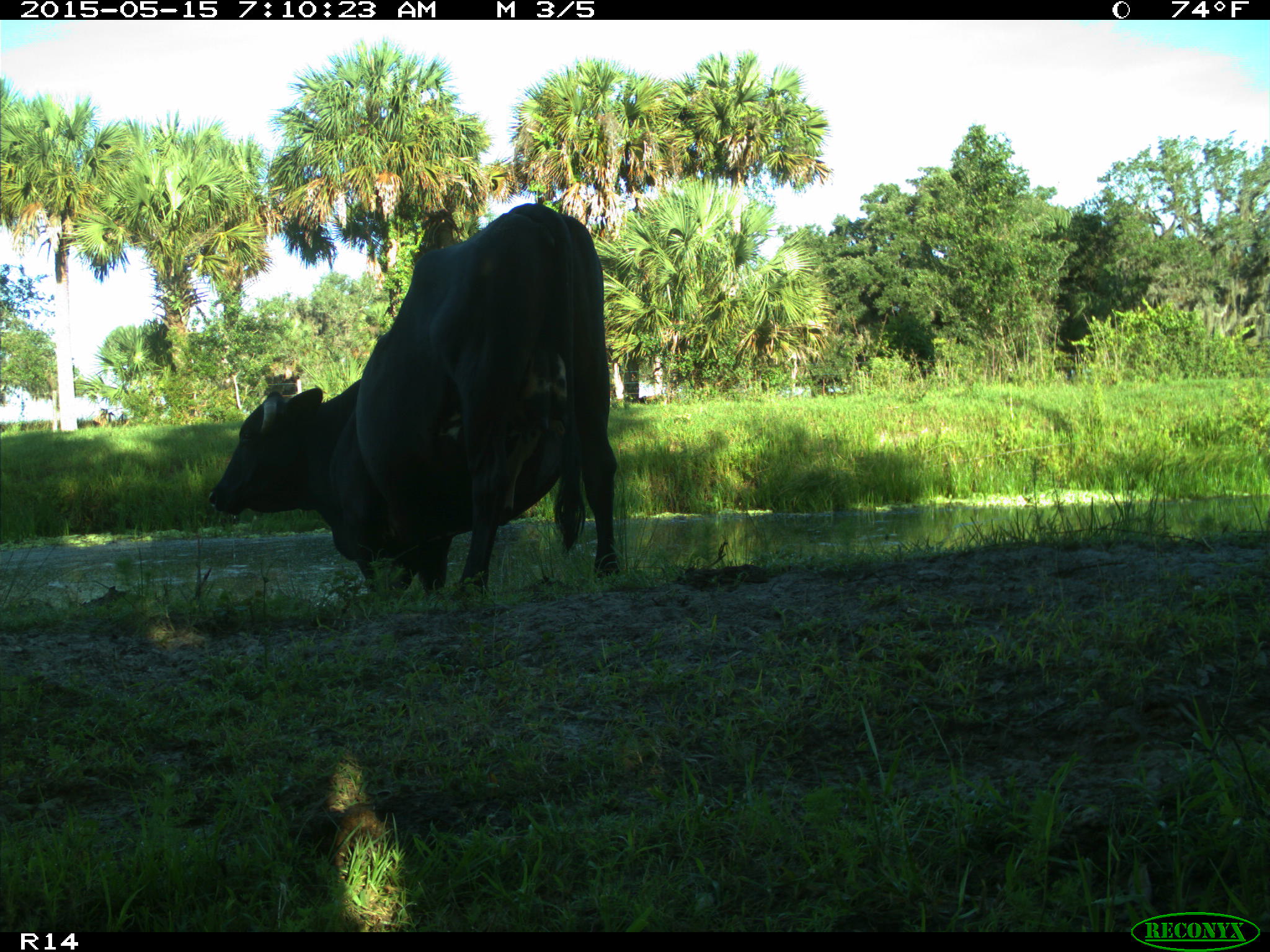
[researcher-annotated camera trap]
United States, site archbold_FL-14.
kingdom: Animalia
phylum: Chordata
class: Mammalia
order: Artiodactyla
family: Bovidae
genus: Bos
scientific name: Bos taurus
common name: domestic cow